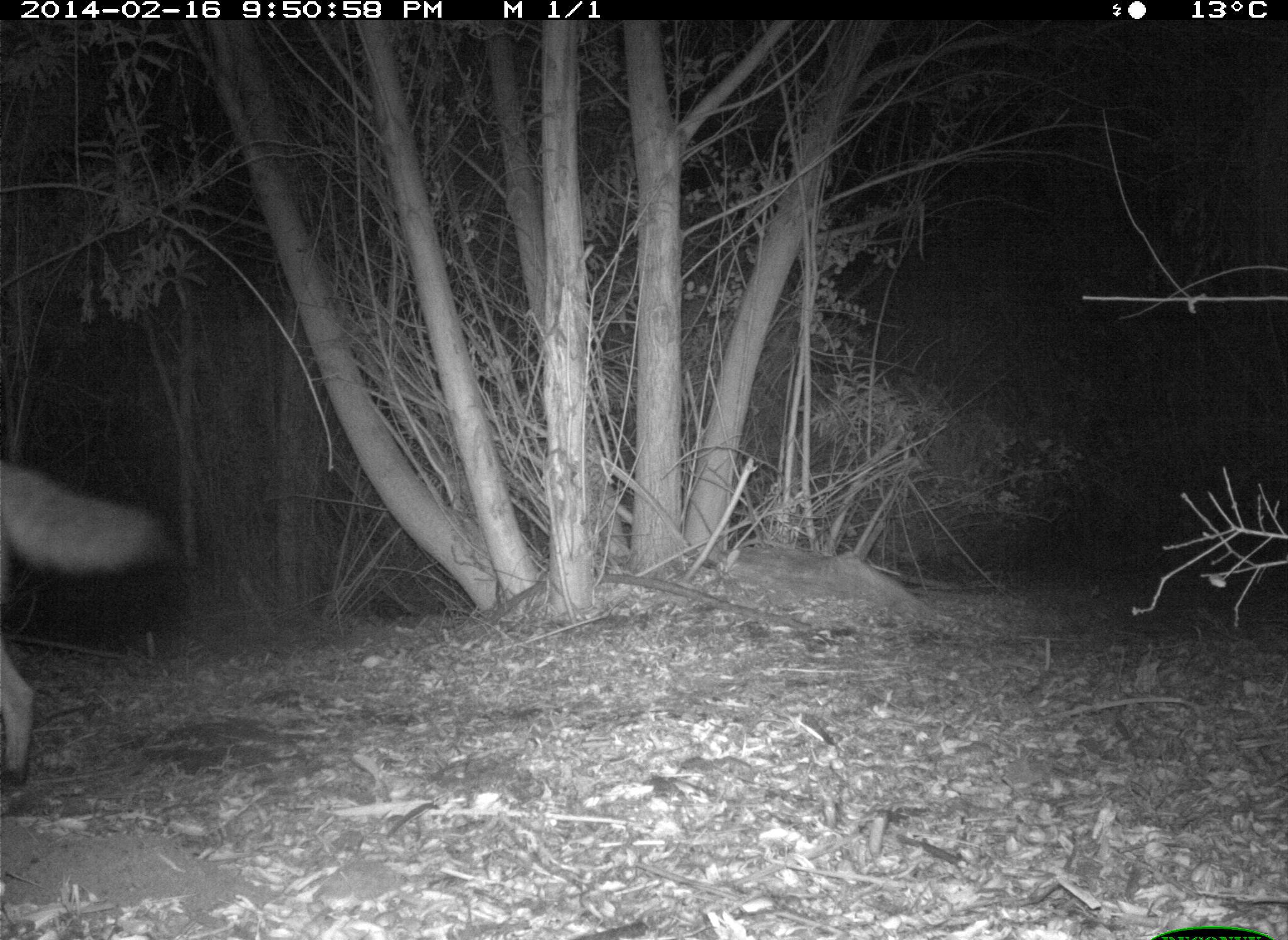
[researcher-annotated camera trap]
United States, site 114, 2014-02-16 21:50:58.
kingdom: Animalia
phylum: Chordata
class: Mammalia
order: Carnivora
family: Canidae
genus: Canis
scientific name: Canis latrans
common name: coyote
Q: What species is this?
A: Coyote (Canis latrans).